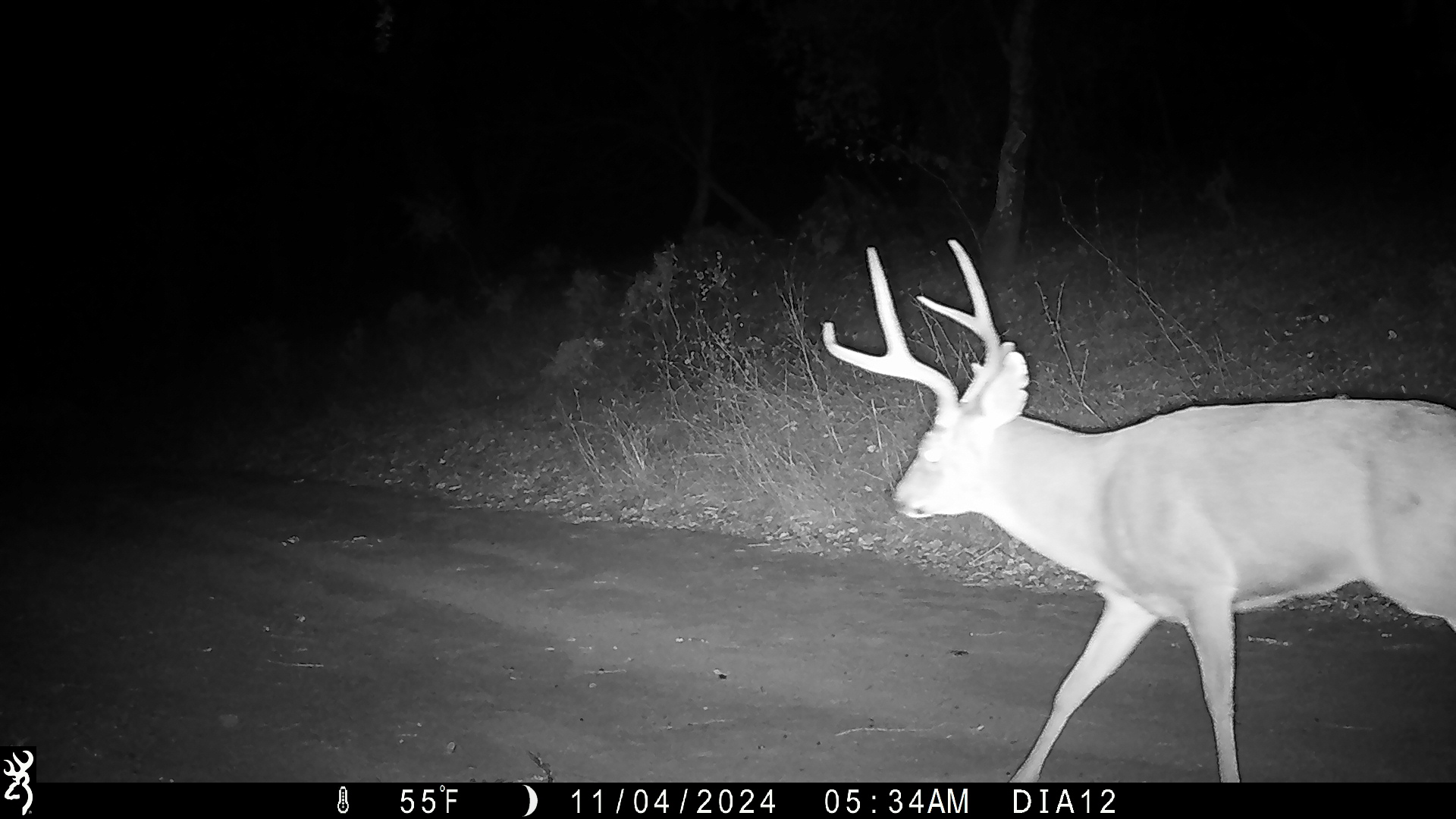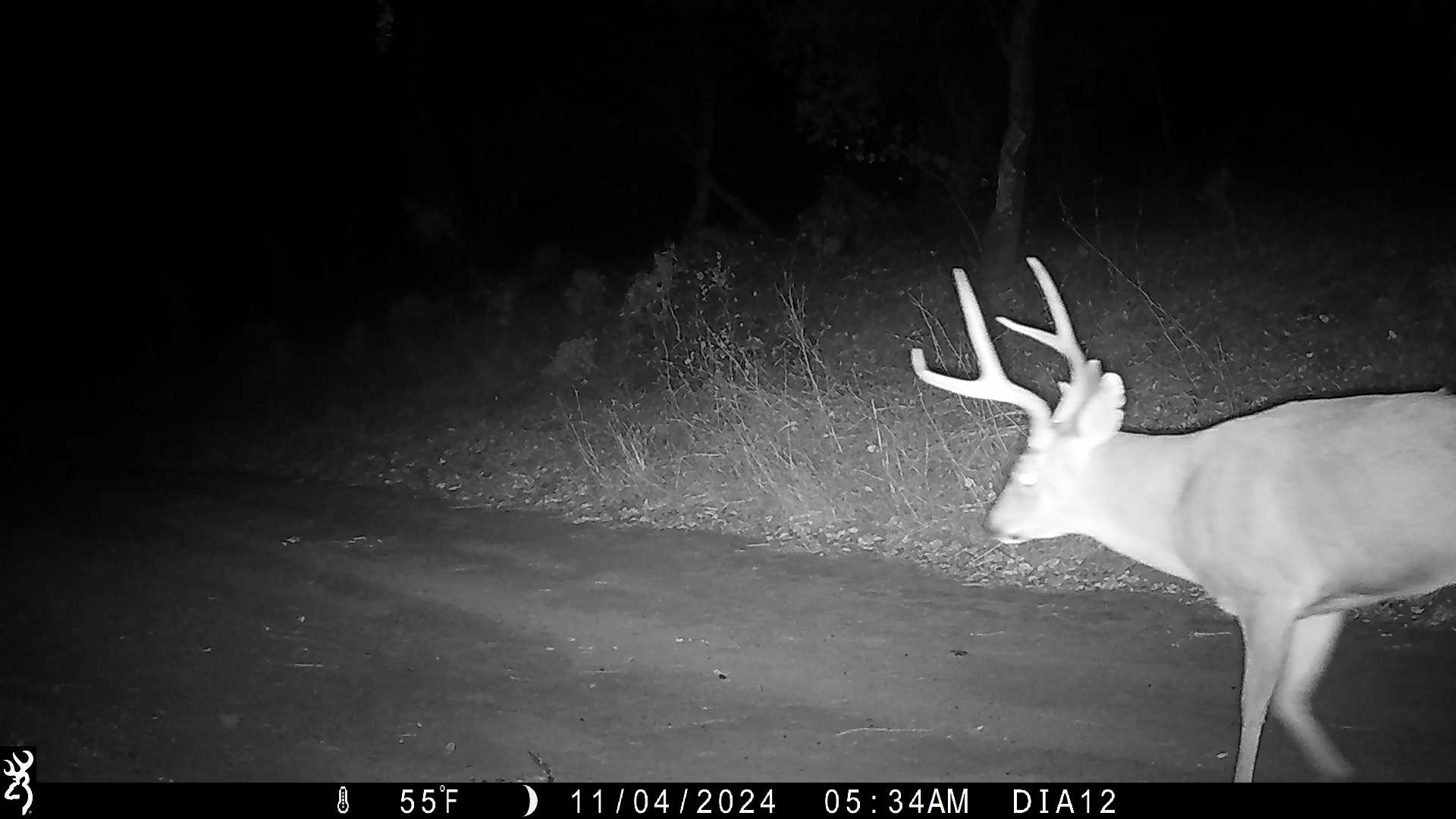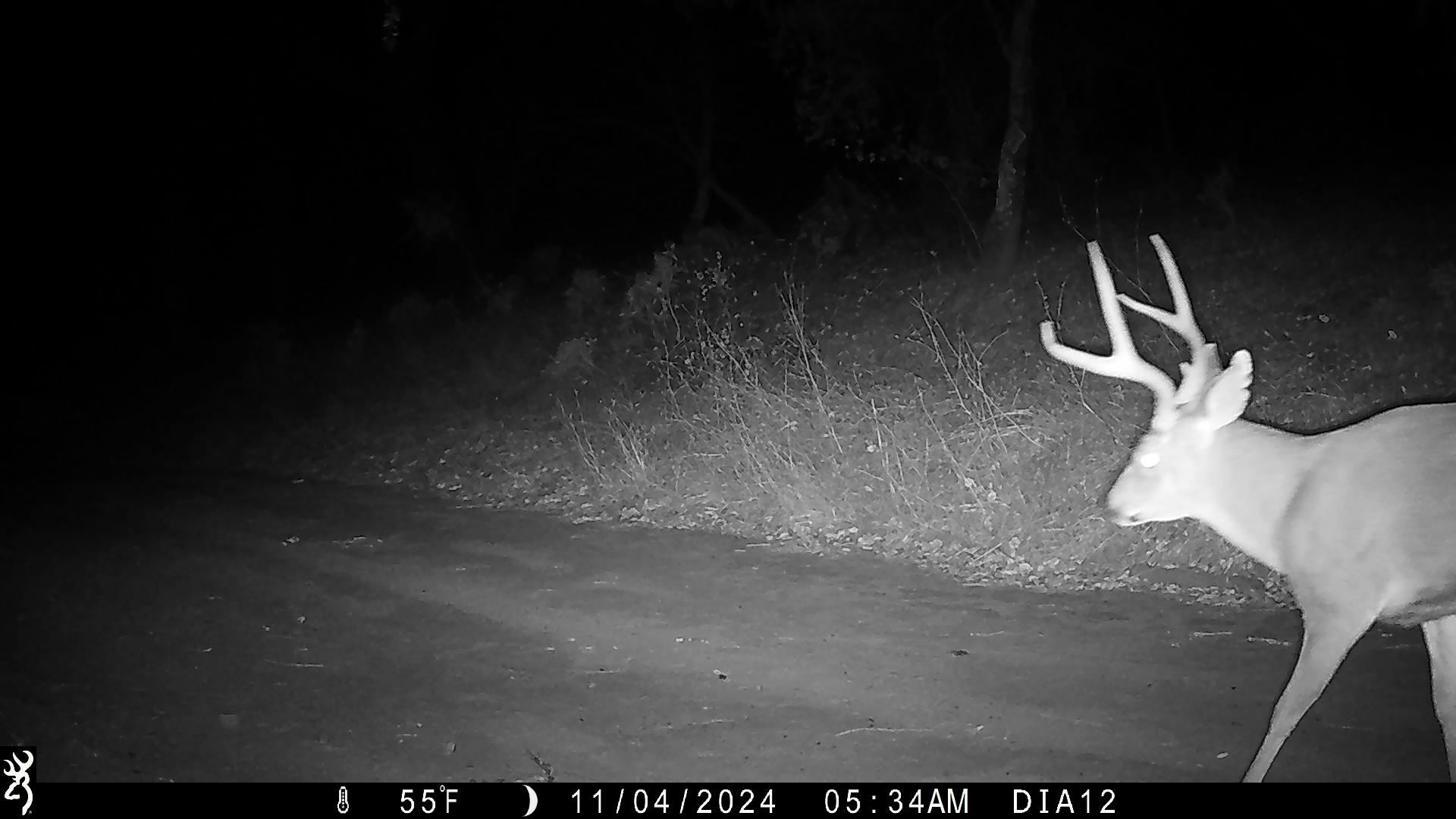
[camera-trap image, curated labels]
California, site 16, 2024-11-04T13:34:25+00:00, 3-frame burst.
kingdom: Animalia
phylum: Chordata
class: Mammalia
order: Artiodactyla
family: Cervidae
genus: Odocoileus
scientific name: Odocoileus hemionus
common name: mule deer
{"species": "mule deer (Odocoileus hemionus)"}